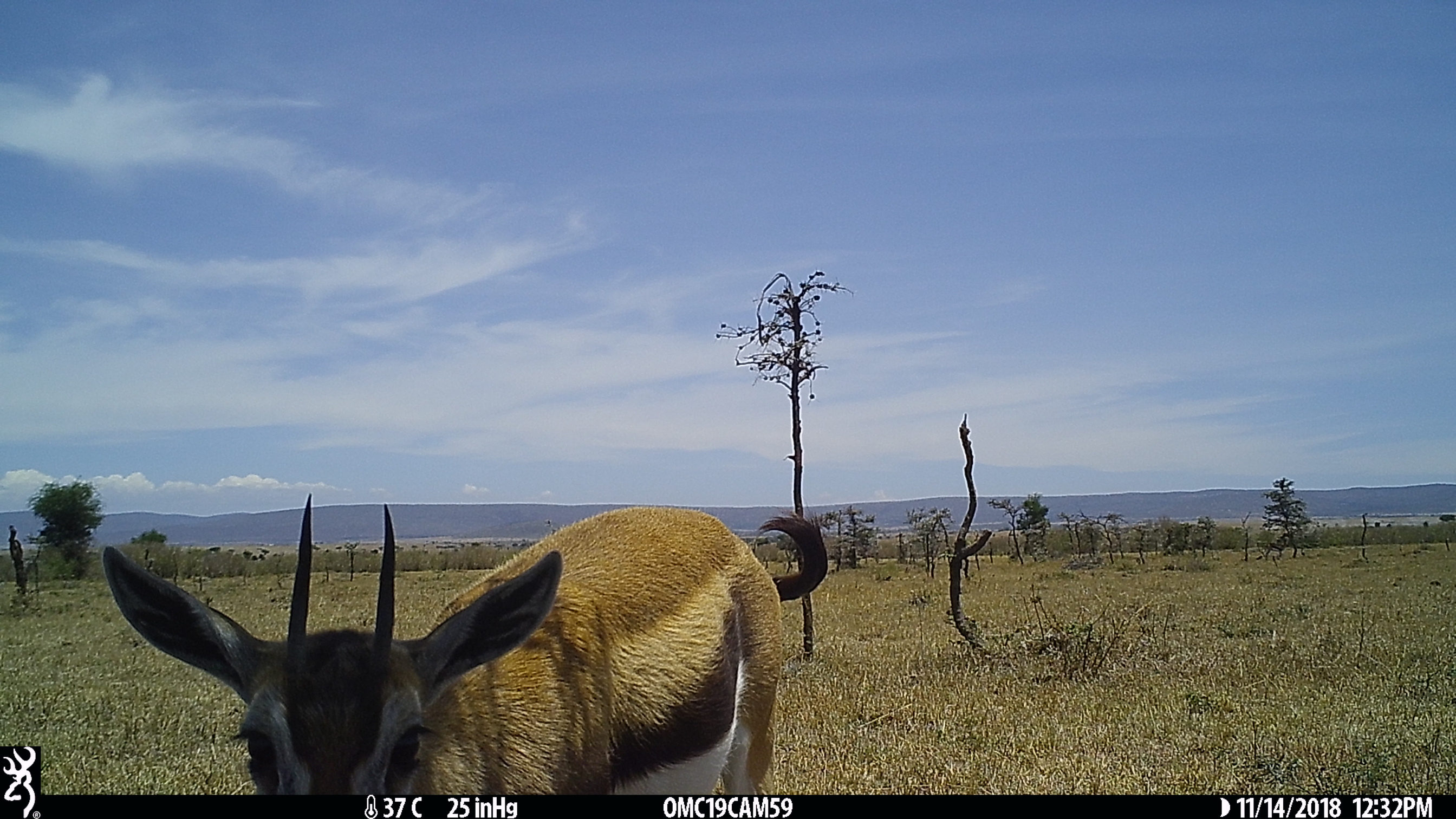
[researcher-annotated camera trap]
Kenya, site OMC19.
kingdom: Animalia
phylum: Chordata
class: Mammalia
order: Artiodactyla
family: Bovidae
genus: Eudorcas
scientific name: Eudorcas thomsonii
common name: thomon's gazelle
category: gazelle thomsons